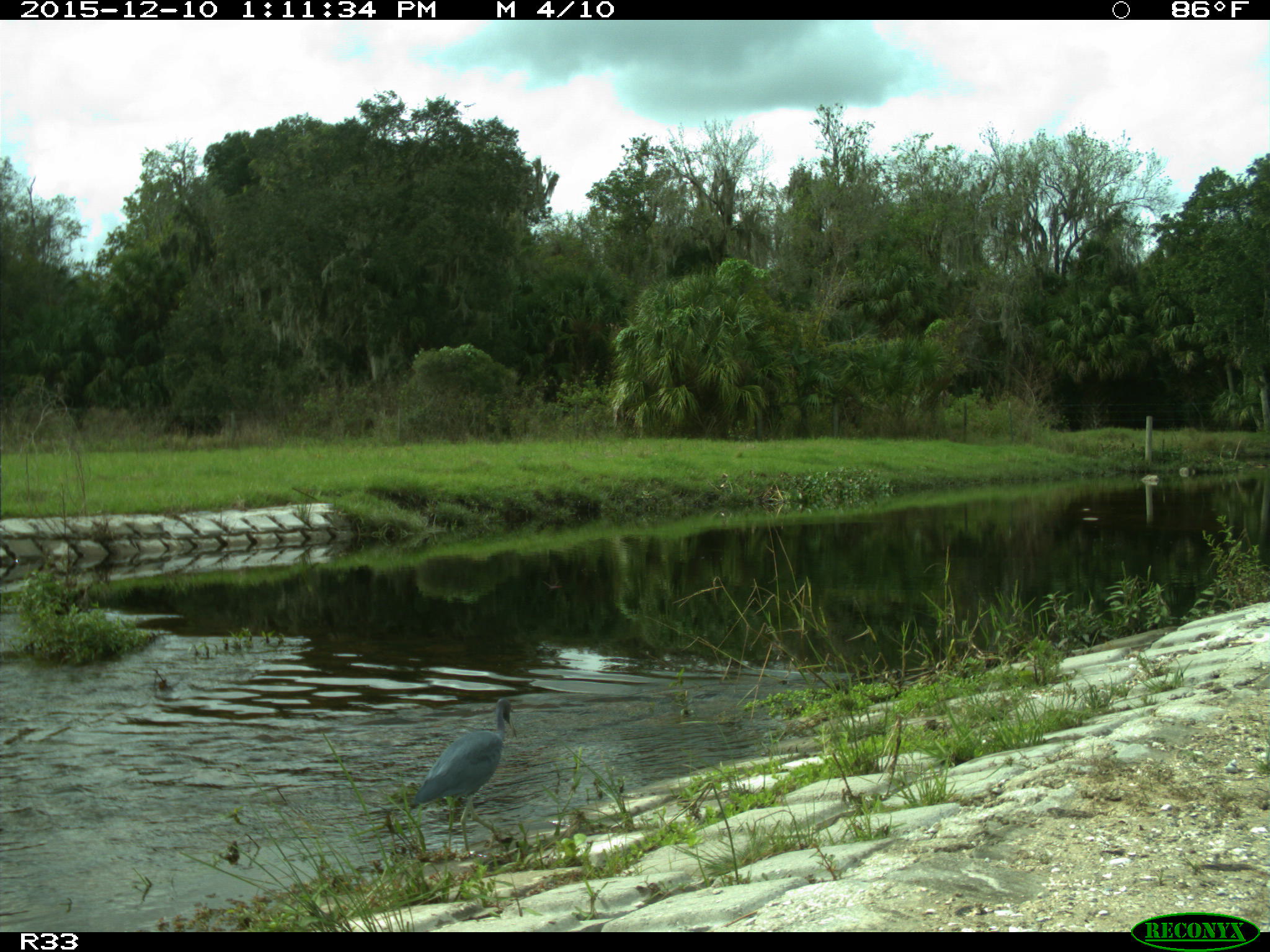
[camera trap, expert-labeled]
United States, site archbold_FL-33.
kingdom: Animalia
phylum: Chordata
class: Aves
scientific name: Aves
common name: birds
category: unidentified bird